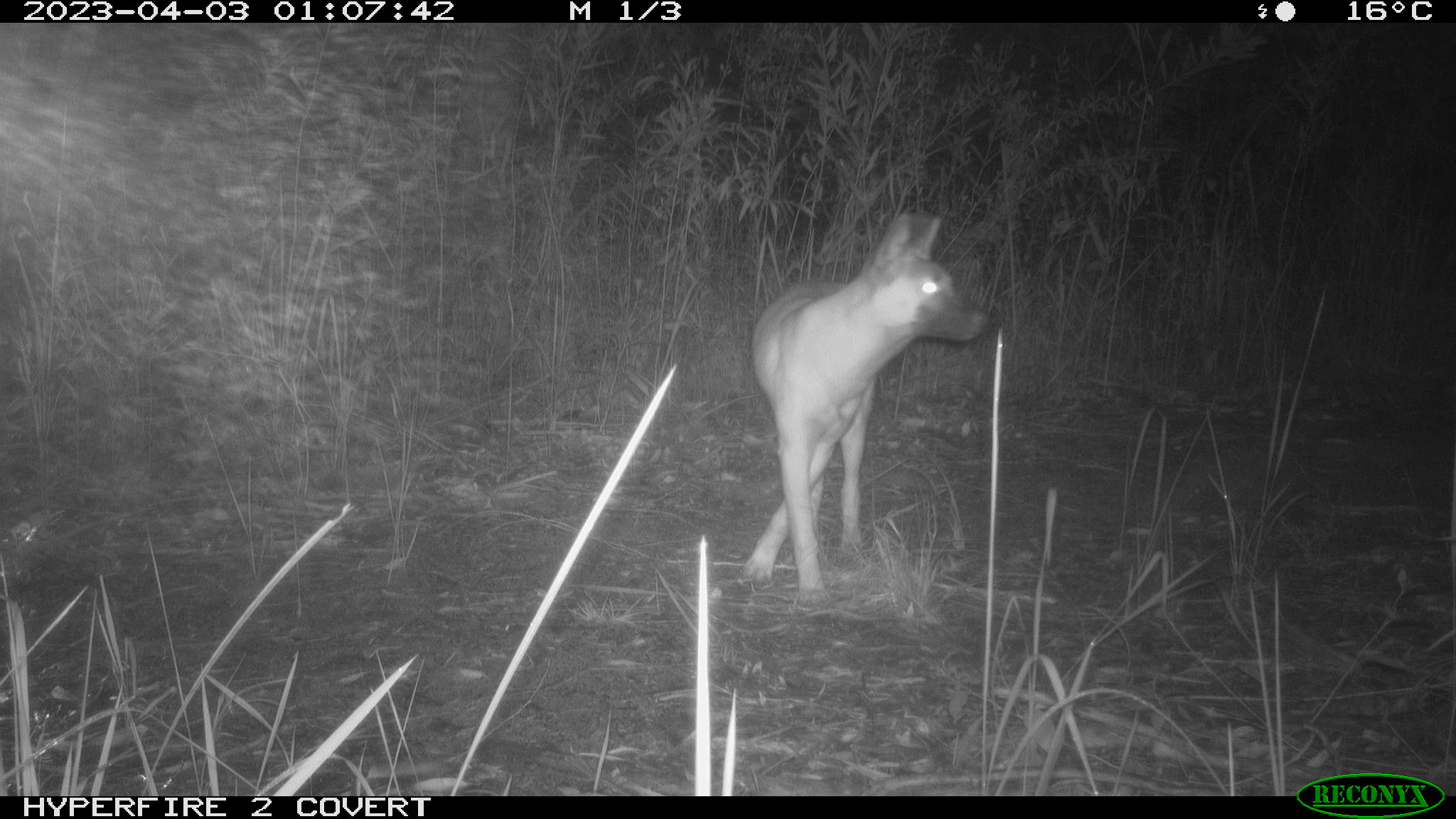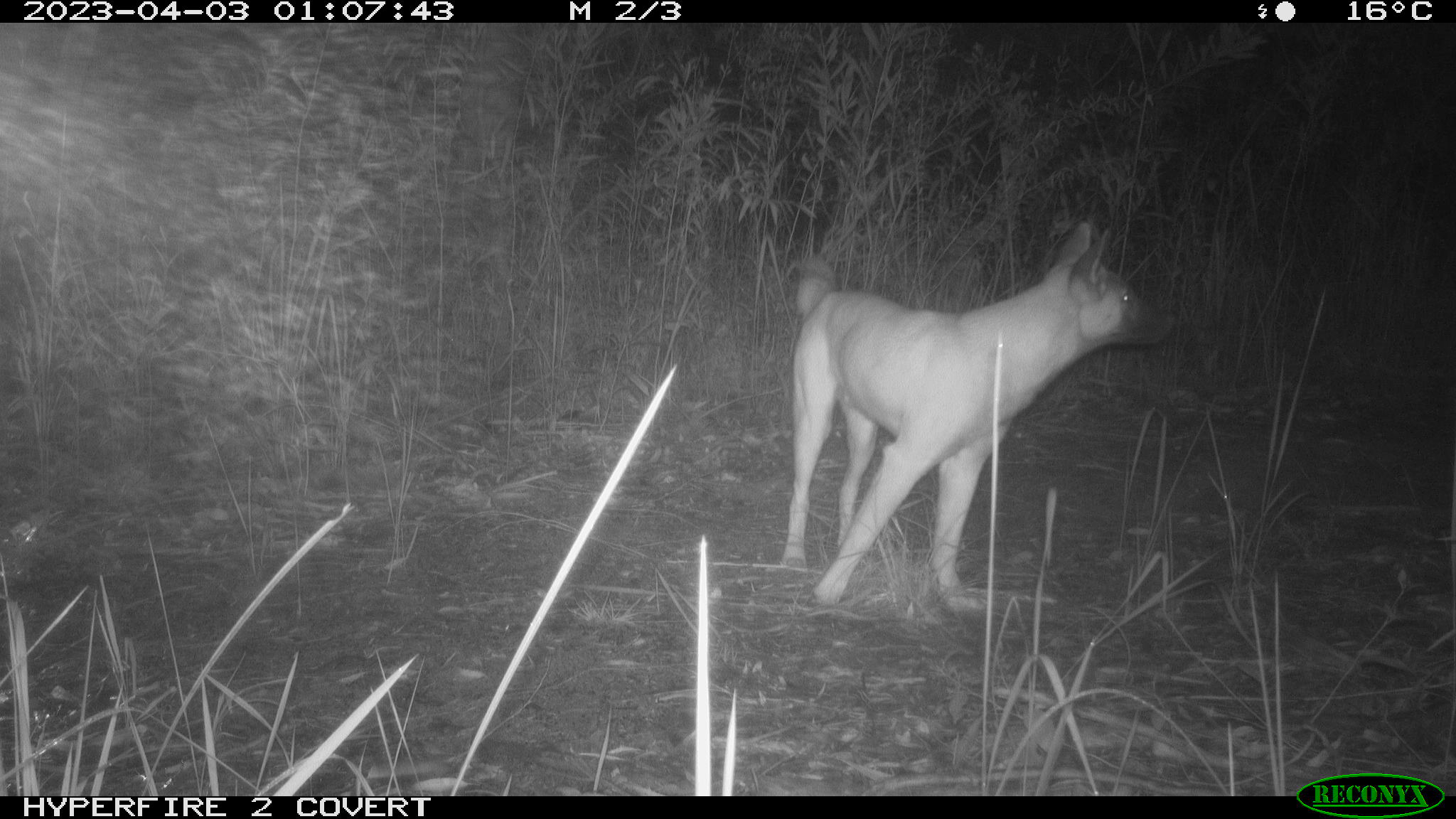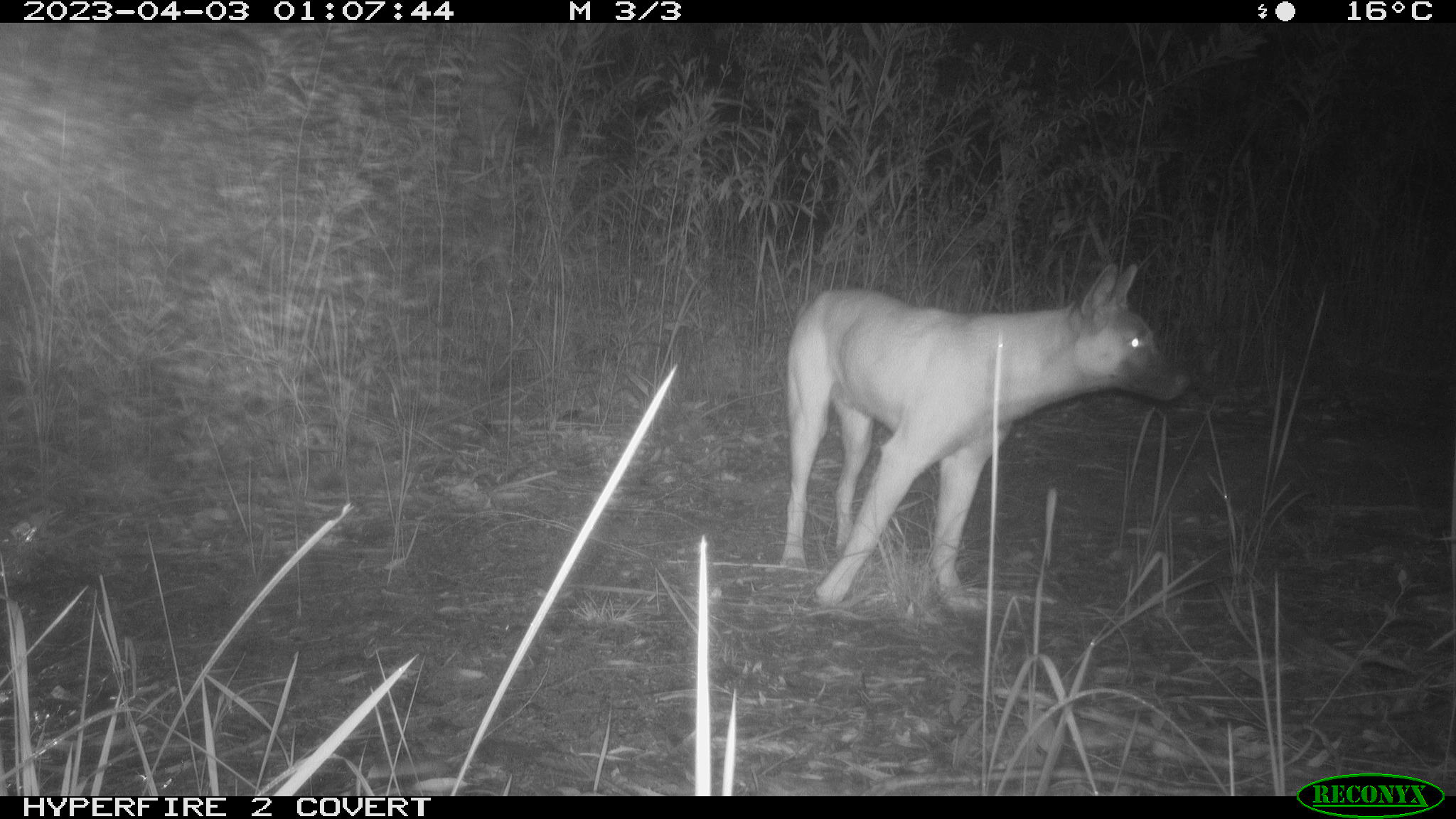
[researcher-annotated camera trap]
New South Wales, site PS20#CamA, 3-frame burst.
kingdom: Animalia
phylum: Chordata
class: Mammalia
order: Carnivora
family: Canidae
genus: Canis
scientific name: Canis familiaris dingo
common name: dingo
Dingo (Canis familiaris dingo).